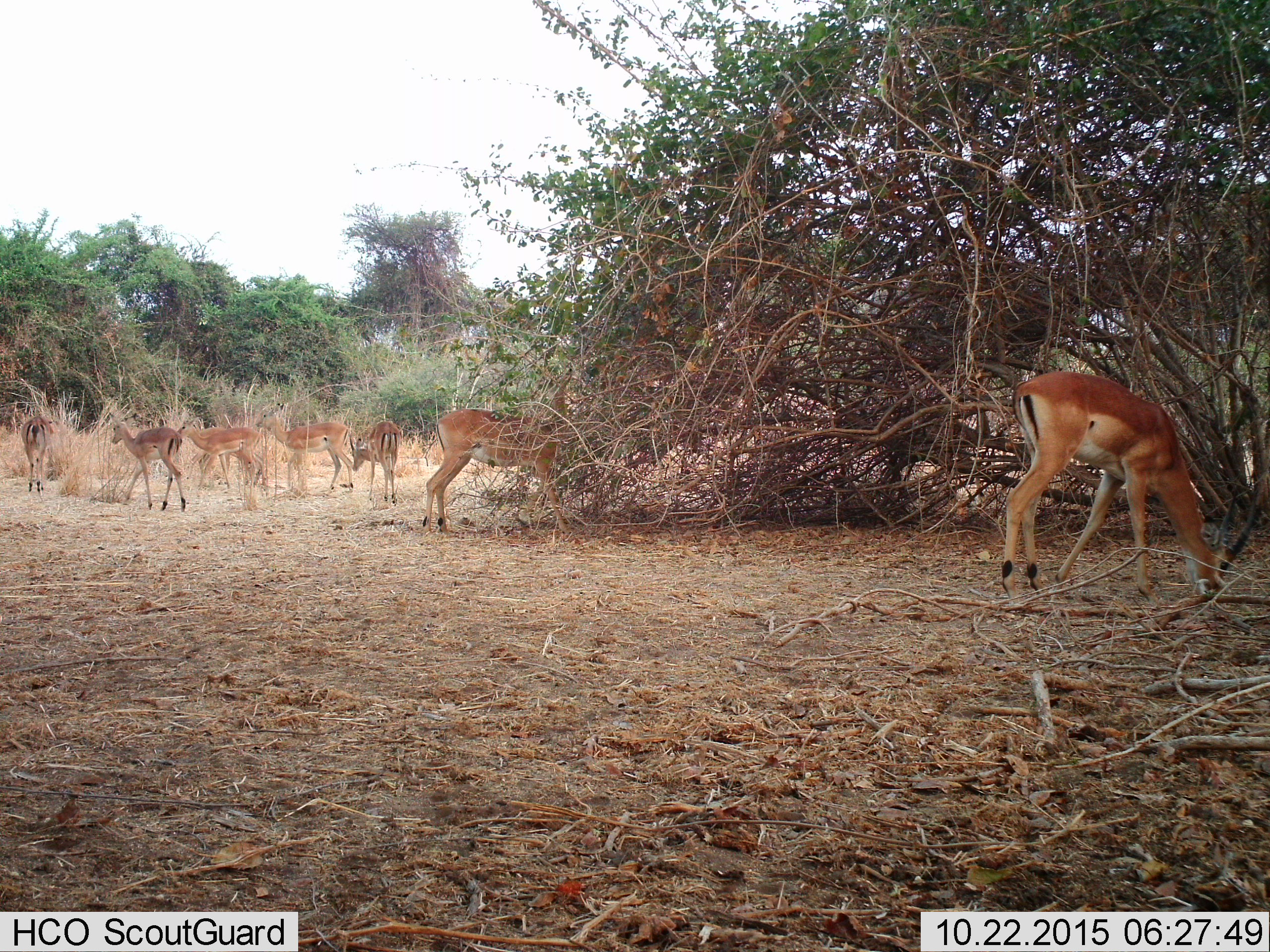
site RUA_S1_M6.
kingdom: Animalia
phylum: Chordata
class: Mammalia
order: Artiodactyla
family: Bovidae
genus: Aepyceros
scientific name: Aepyceros melampus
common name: impala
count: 7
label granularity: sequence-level